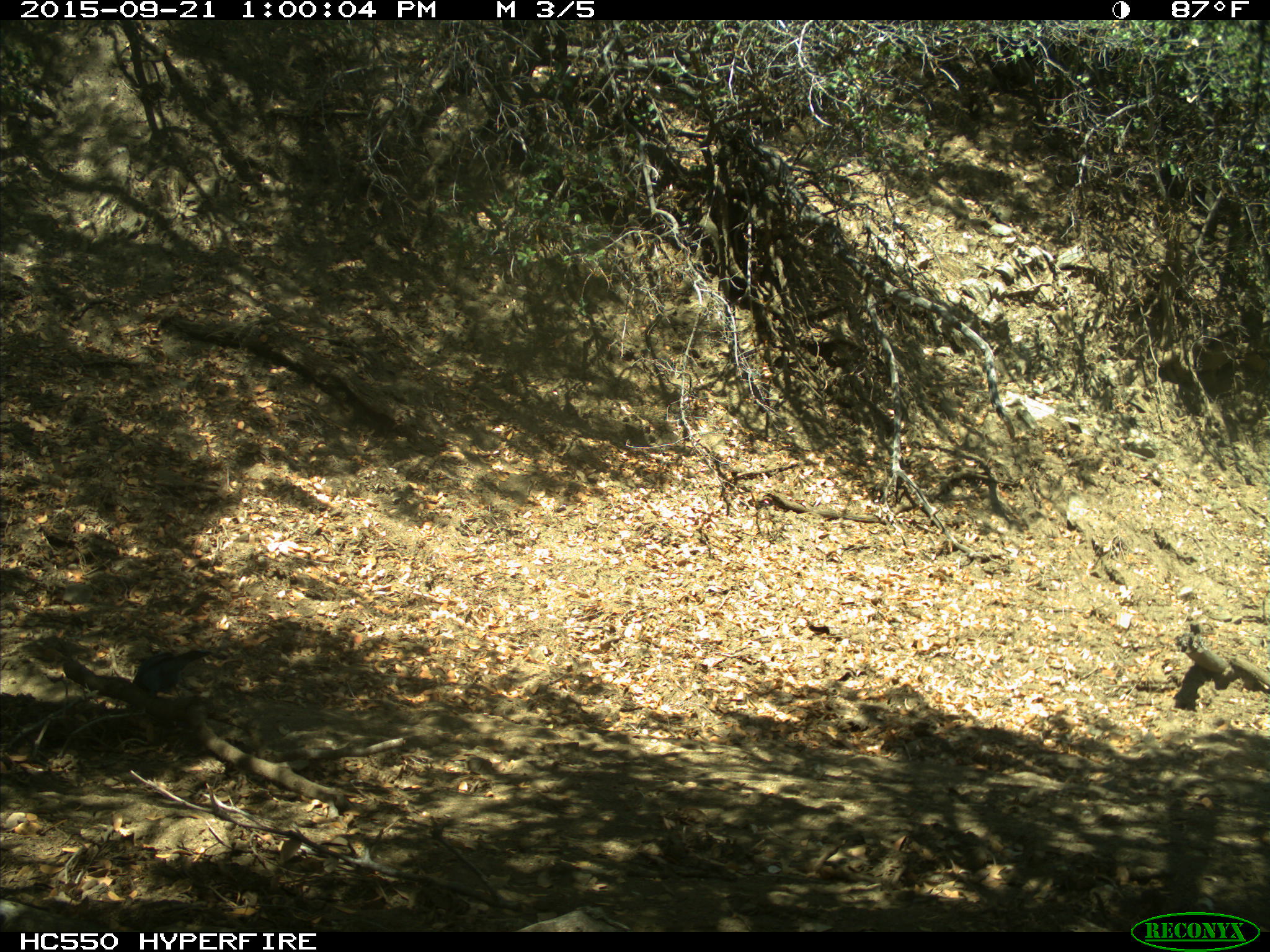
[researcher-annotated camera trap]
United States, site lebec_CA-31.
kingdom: Animalia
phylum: Chordata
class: Aves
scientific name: Aves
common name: birds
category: unidentified bird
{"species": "unidentified bird (birds) (Aves)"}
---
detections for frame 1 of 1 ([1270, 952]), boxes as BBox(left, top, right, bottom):
animal: BBox(130, 647, 213, 702)